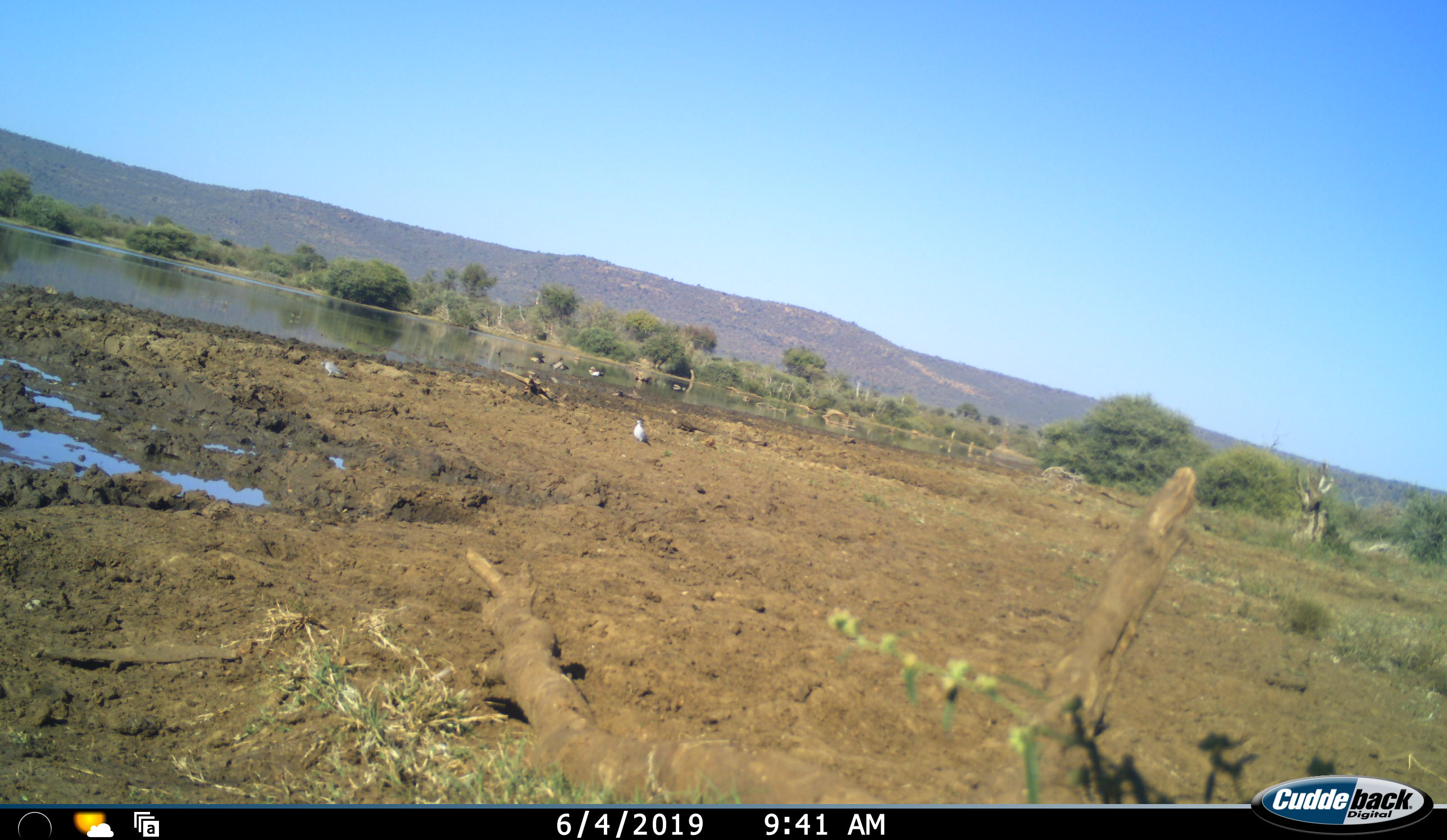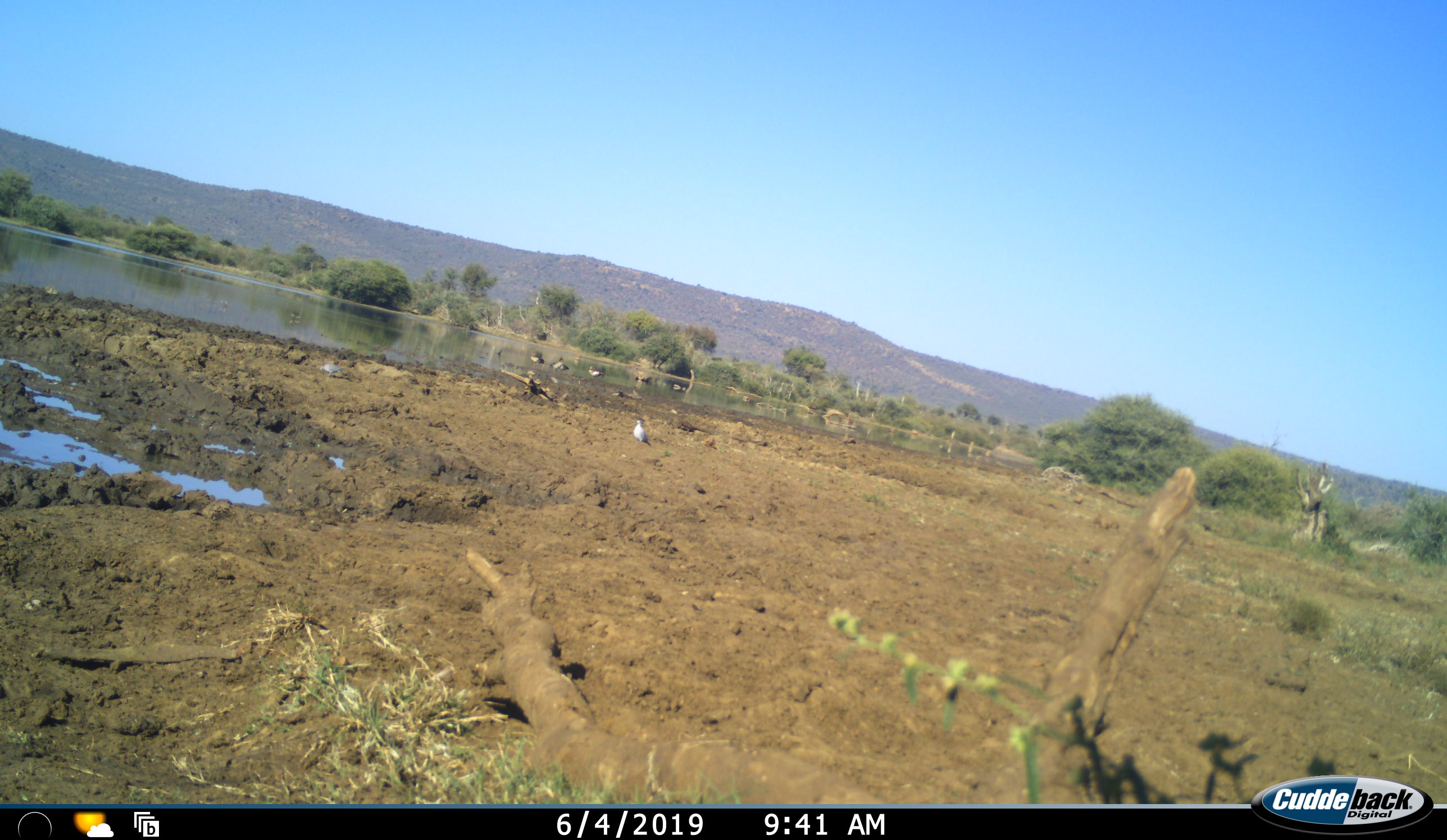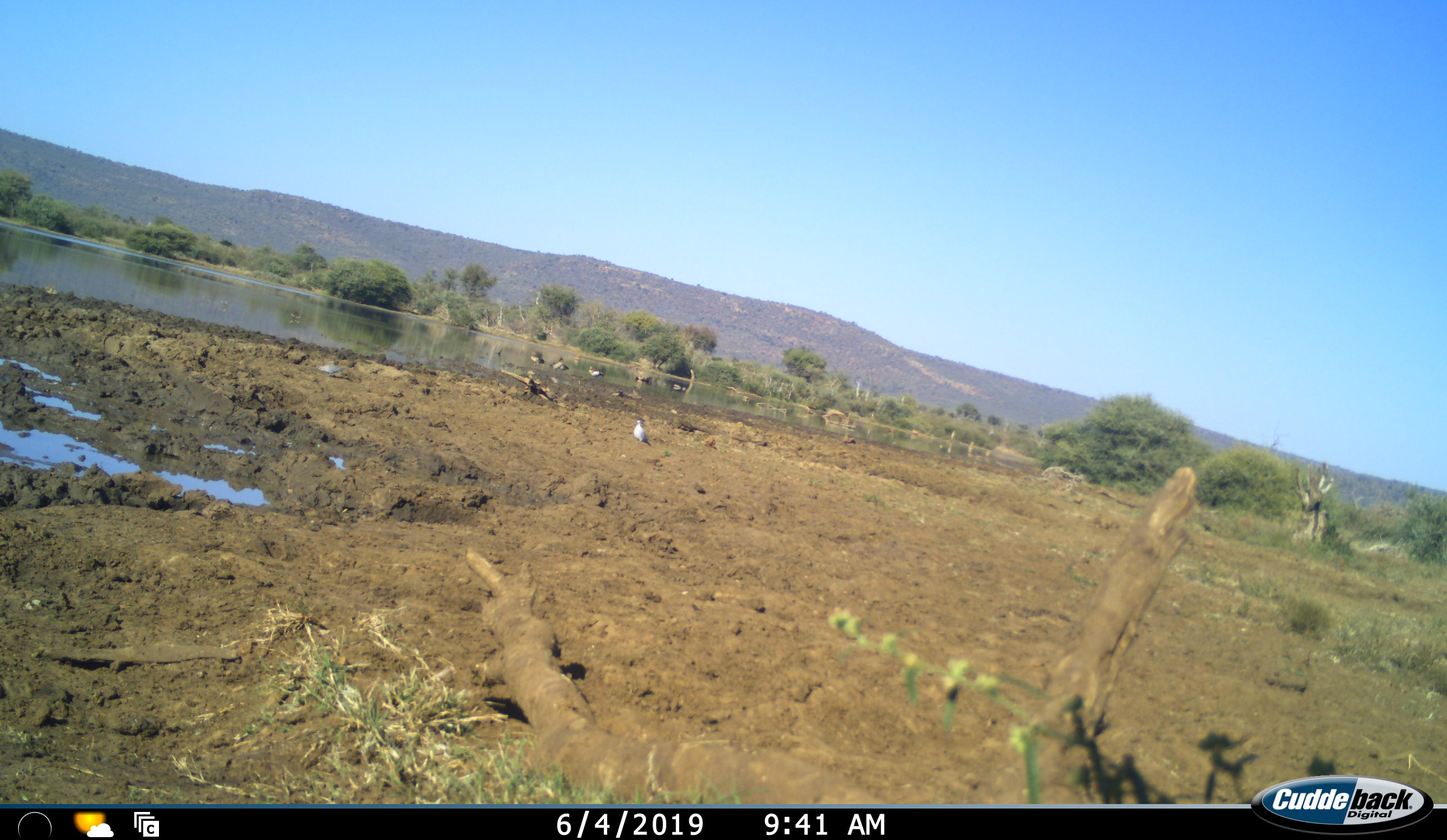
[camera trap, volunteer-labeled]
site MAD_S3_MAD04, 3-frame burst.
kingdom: Animalia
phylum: Chordata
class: Aves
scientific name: Aves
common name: bird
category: birdother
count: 5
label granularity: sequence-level